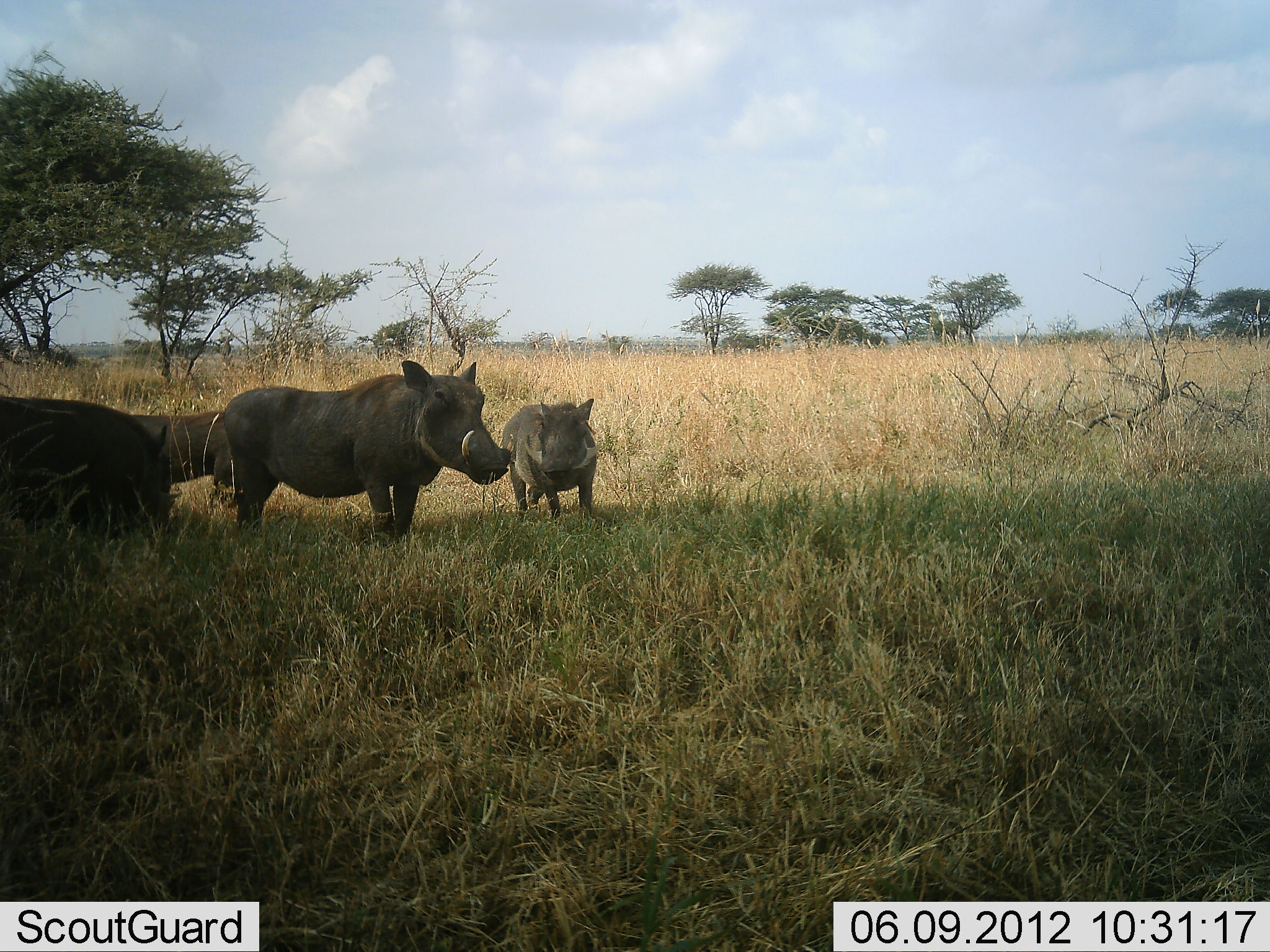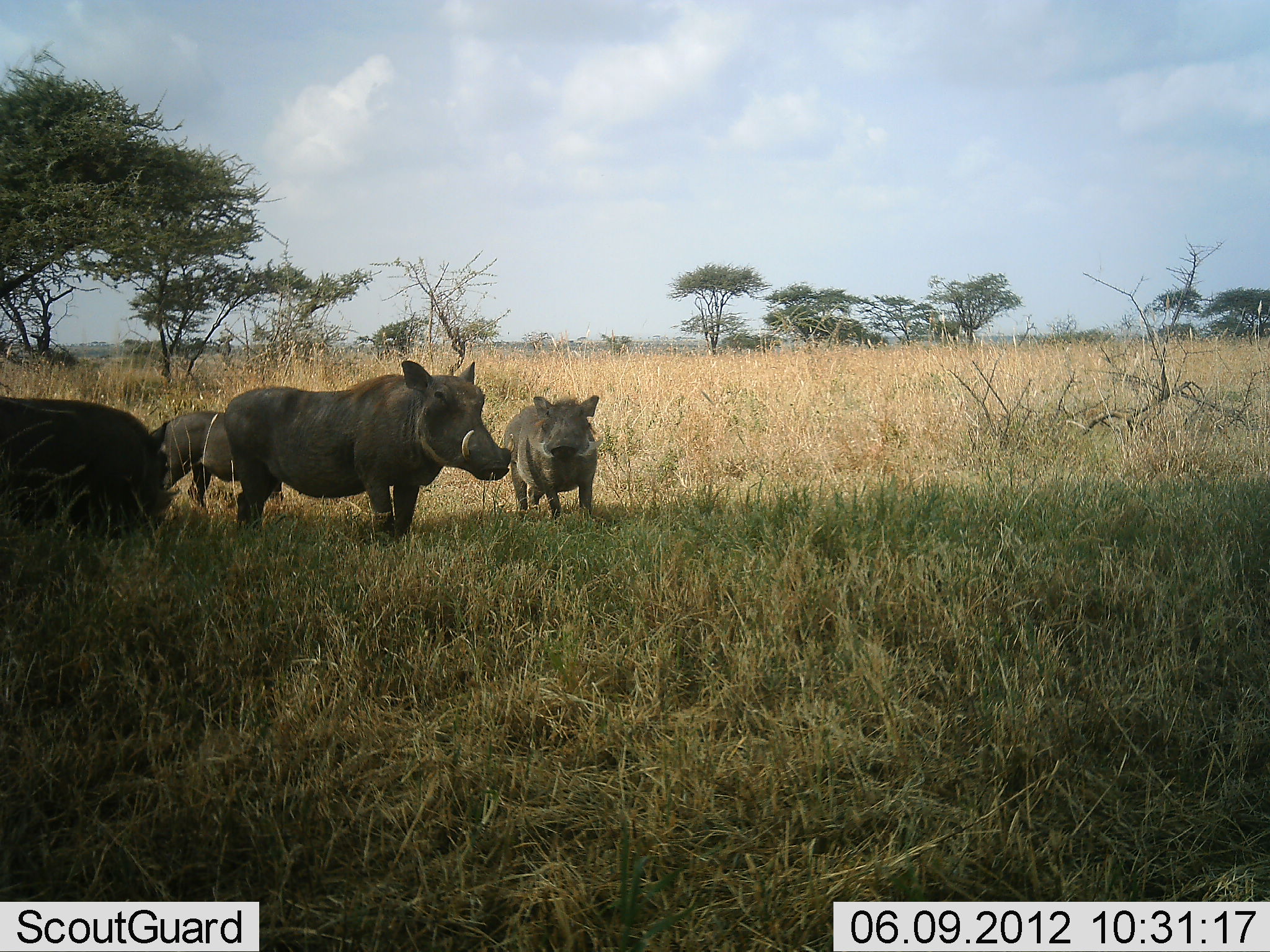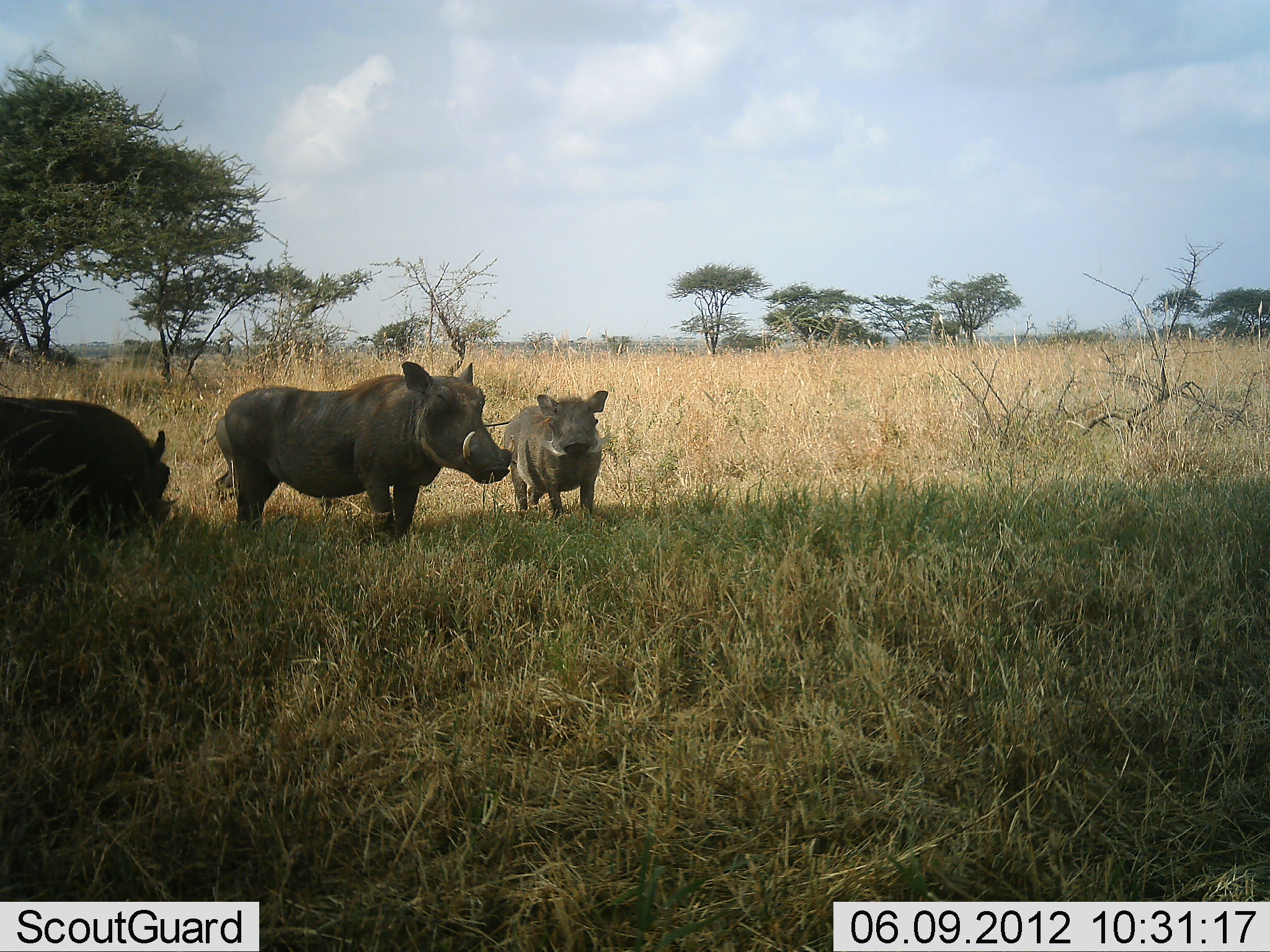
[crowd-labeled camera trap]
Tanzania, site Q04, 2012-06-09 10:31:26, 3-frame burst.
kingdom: Animalia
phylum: Chordata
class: Mammalia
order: Artiodactyla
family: Suidae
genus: Phacochoerus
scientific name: Phacochoerus africanus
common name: warthog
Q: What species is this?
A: Warthog (Phacochoerus africanus).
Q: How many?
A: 4.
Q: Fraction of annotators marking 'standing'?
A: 100%.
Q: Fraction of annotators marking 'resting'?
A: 0%.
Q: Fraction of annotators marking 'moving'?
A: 50%.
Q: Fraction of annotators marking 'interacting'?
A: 0%.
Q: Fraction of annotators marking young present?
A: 20%.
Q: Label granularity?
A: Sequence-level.